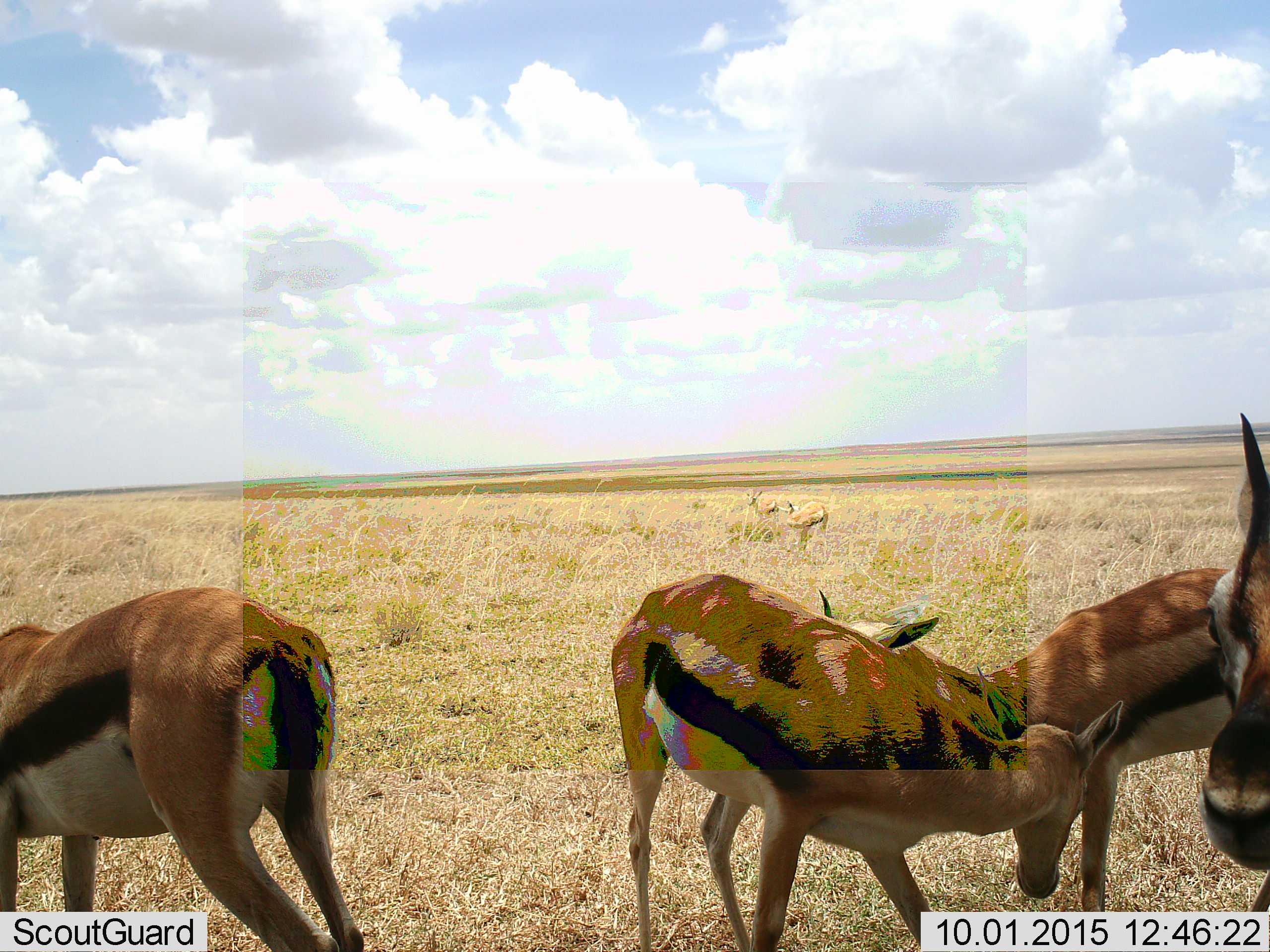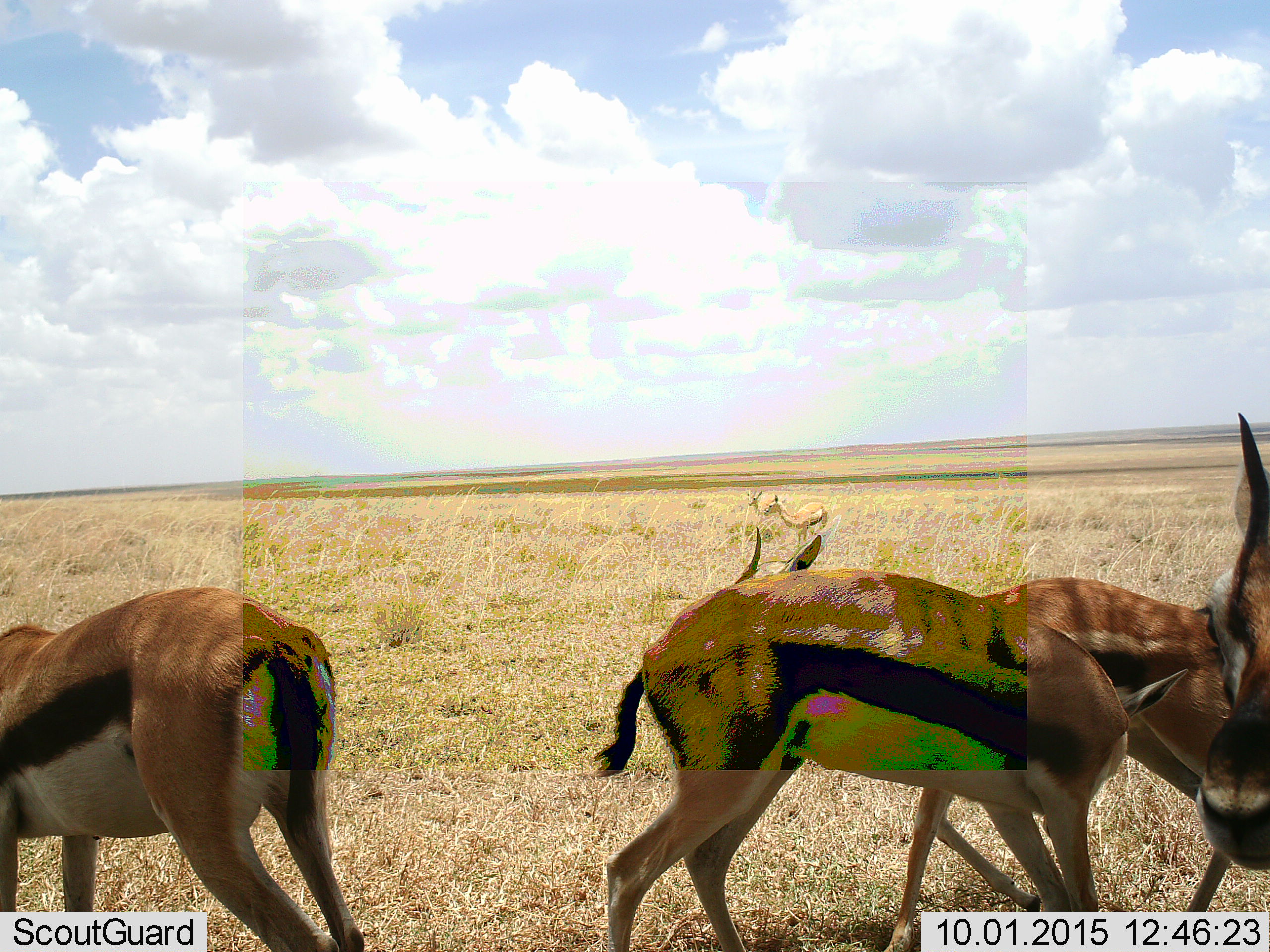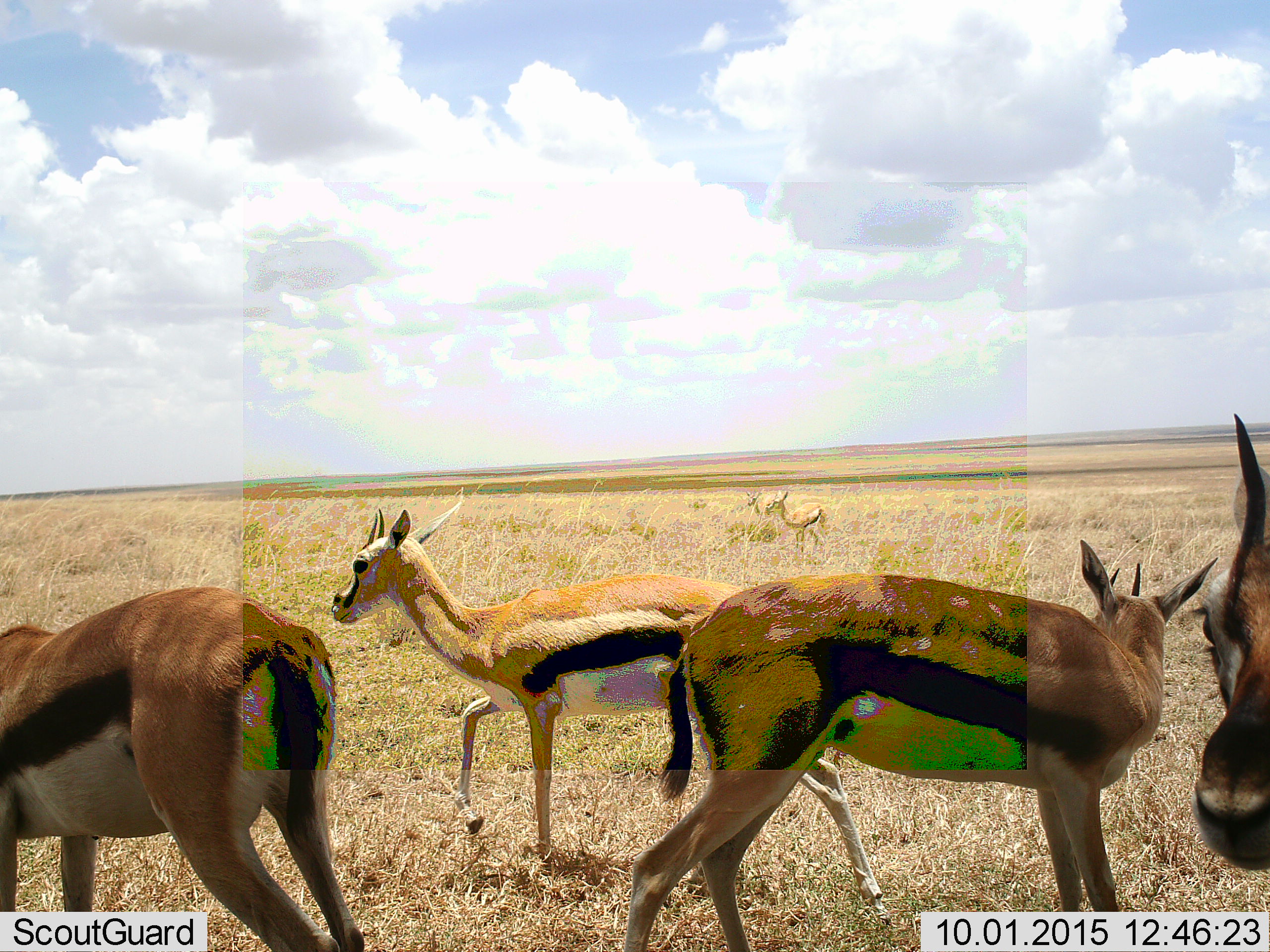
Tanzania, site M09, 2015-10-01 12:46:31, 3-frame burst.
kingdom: Animalia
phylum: Chordata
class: Mammalia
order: Artiodactyla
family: Bovidae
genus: Eudorcas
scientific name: Eudorcas thomsonii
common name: thomson's gazelle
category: gazellethomsons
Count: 6.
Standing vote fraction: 80%.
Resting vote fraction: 0%.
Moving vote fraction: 50%.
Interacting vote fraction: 20%.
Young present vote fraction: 0%.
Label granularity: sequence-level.